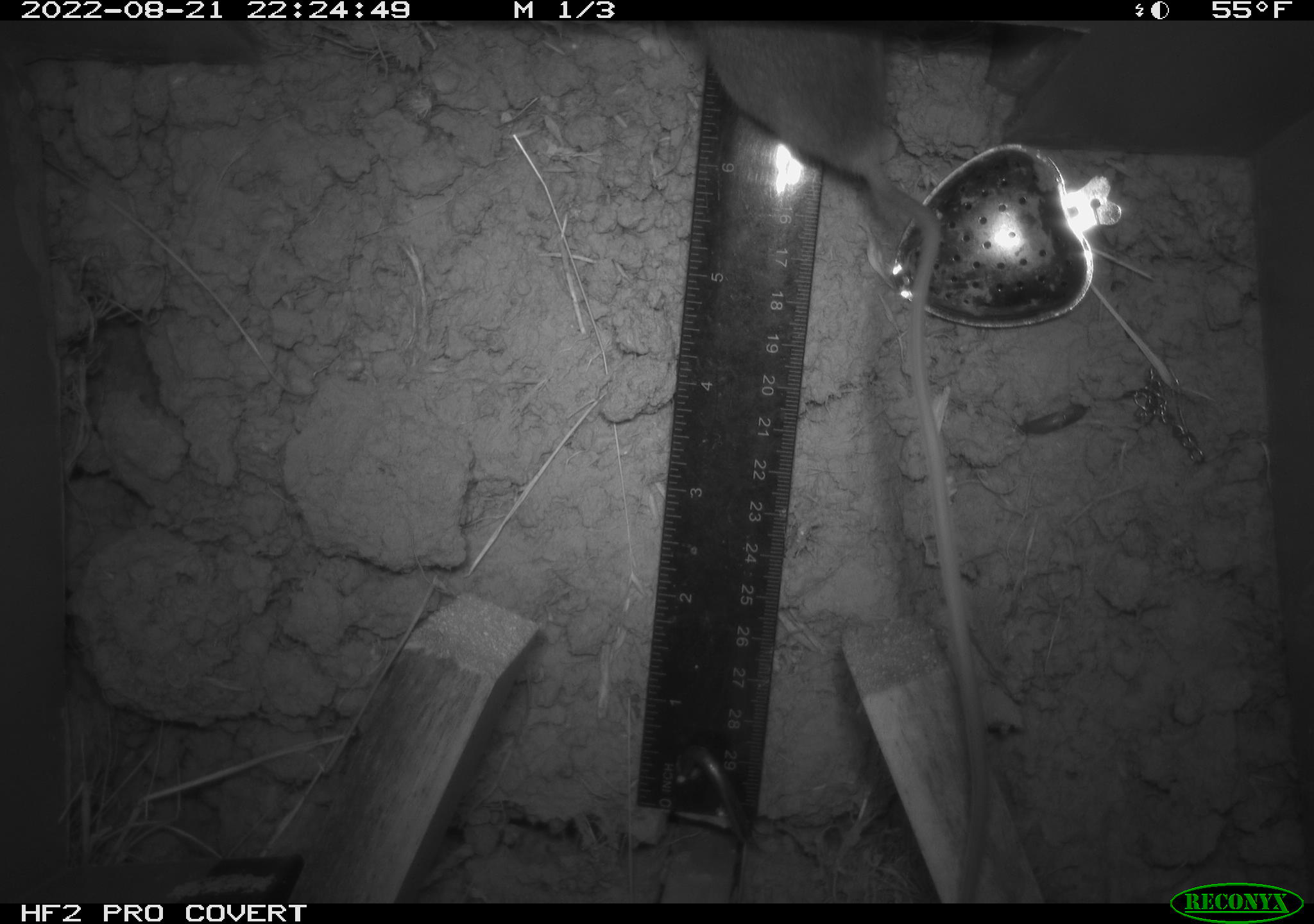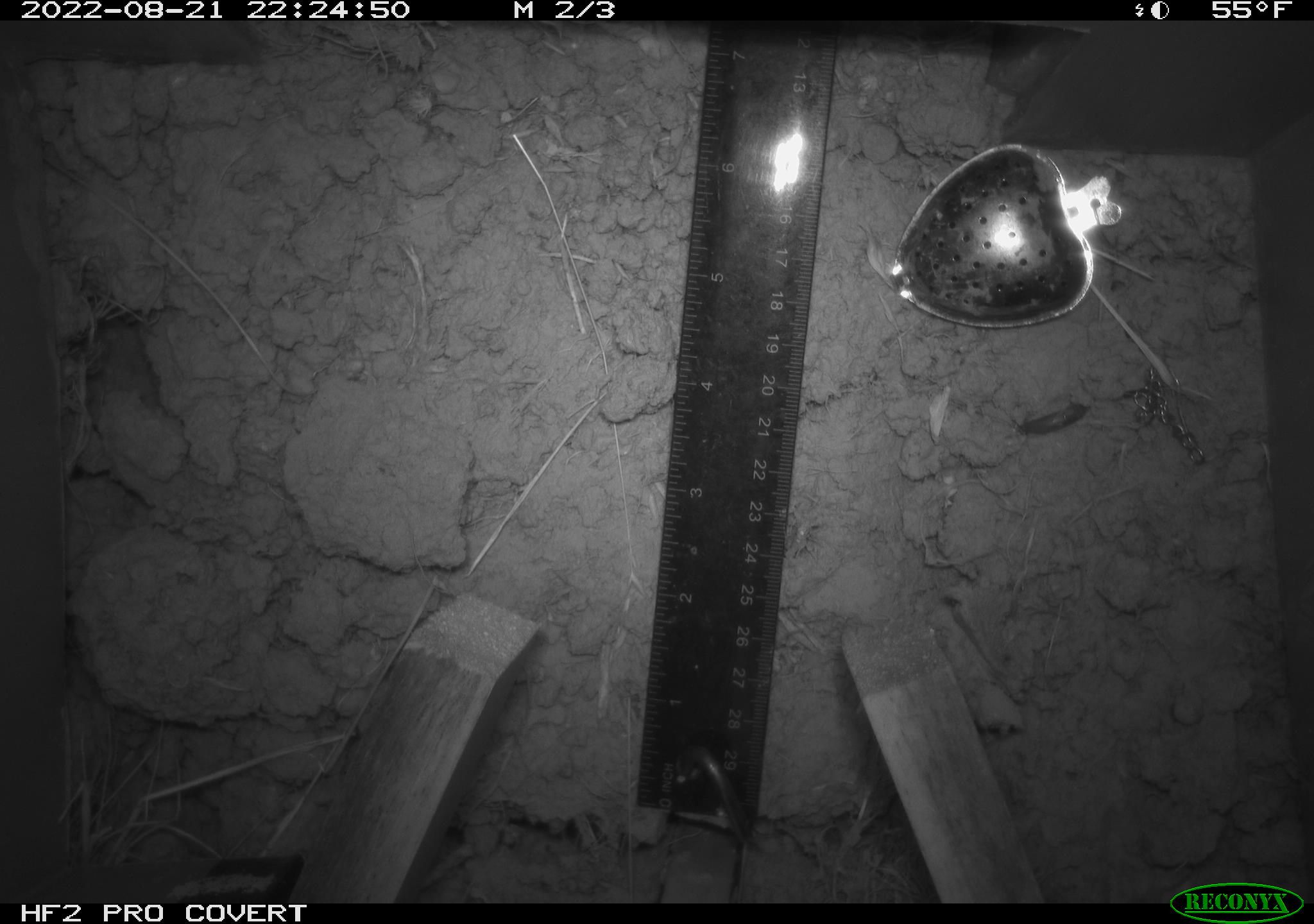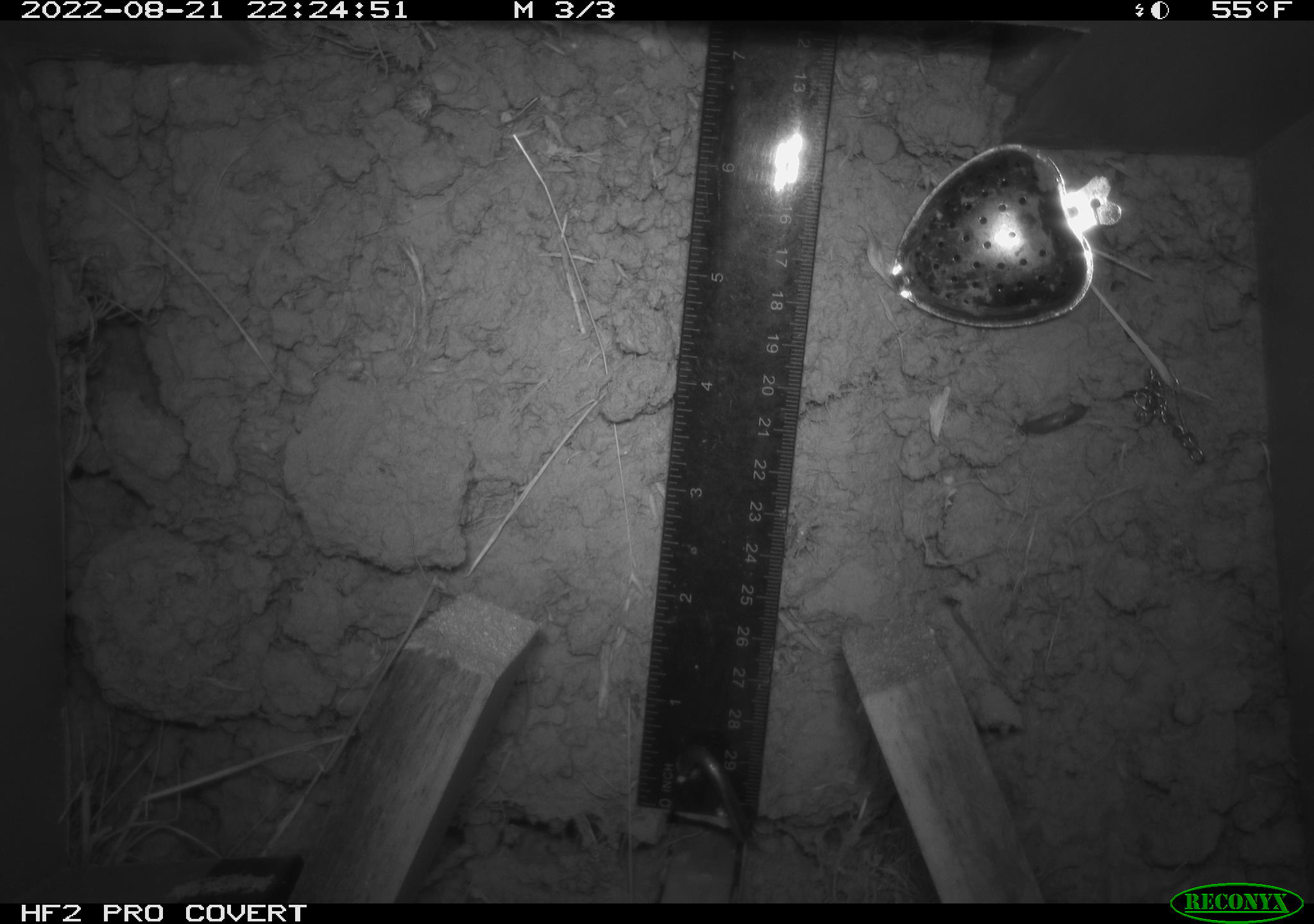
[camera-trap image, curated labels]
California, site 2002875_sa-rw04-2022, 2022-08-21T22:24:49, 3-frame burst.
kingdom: Animalia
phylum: Chordata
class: Mammalia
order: Rodentia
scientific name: Rodentia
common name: mouse species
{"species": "mouse species (Rodentia)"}